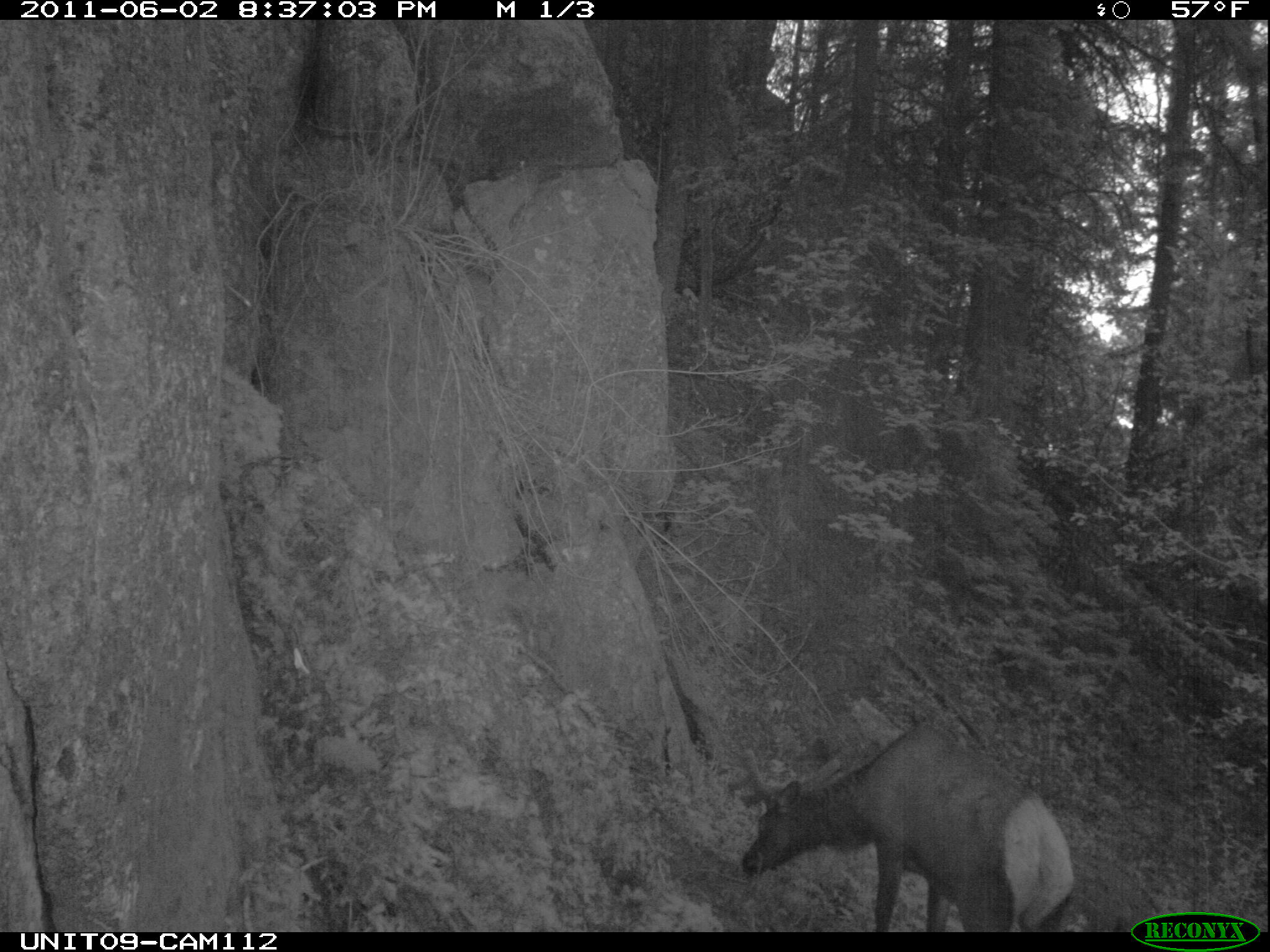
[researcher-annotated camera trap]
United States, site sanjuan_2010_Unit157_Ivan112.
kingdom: Animalia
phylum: Chordata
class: Mammalia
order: Artiodactyla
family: Cervidae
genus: Cervus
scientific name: Cervus elaphus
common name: red deer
Cervus elaphus (red deer).